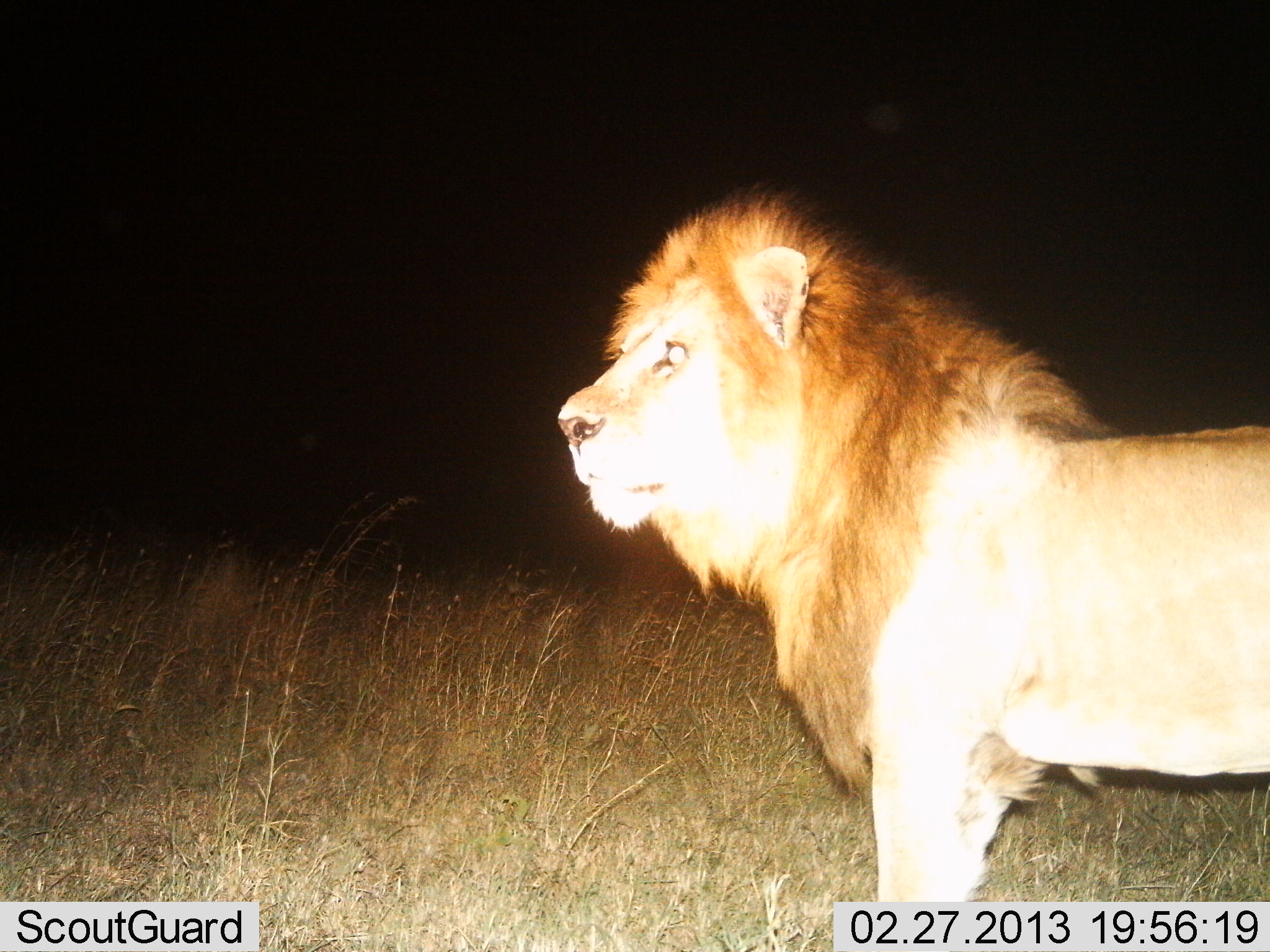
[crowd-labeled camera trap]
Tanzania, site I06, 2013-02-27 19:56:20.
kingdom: Animalia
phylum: Chordata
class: Mammalia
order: Carnivora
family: Felidae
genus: Panthera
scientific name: Panthera leo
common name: lion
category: lionmale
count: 1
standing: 100%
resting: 0%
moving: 0%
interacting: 0%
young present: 0%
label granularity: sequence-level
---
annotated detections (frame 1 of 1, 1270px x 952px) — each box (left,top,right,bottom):
animal: (558,181,1270,902)